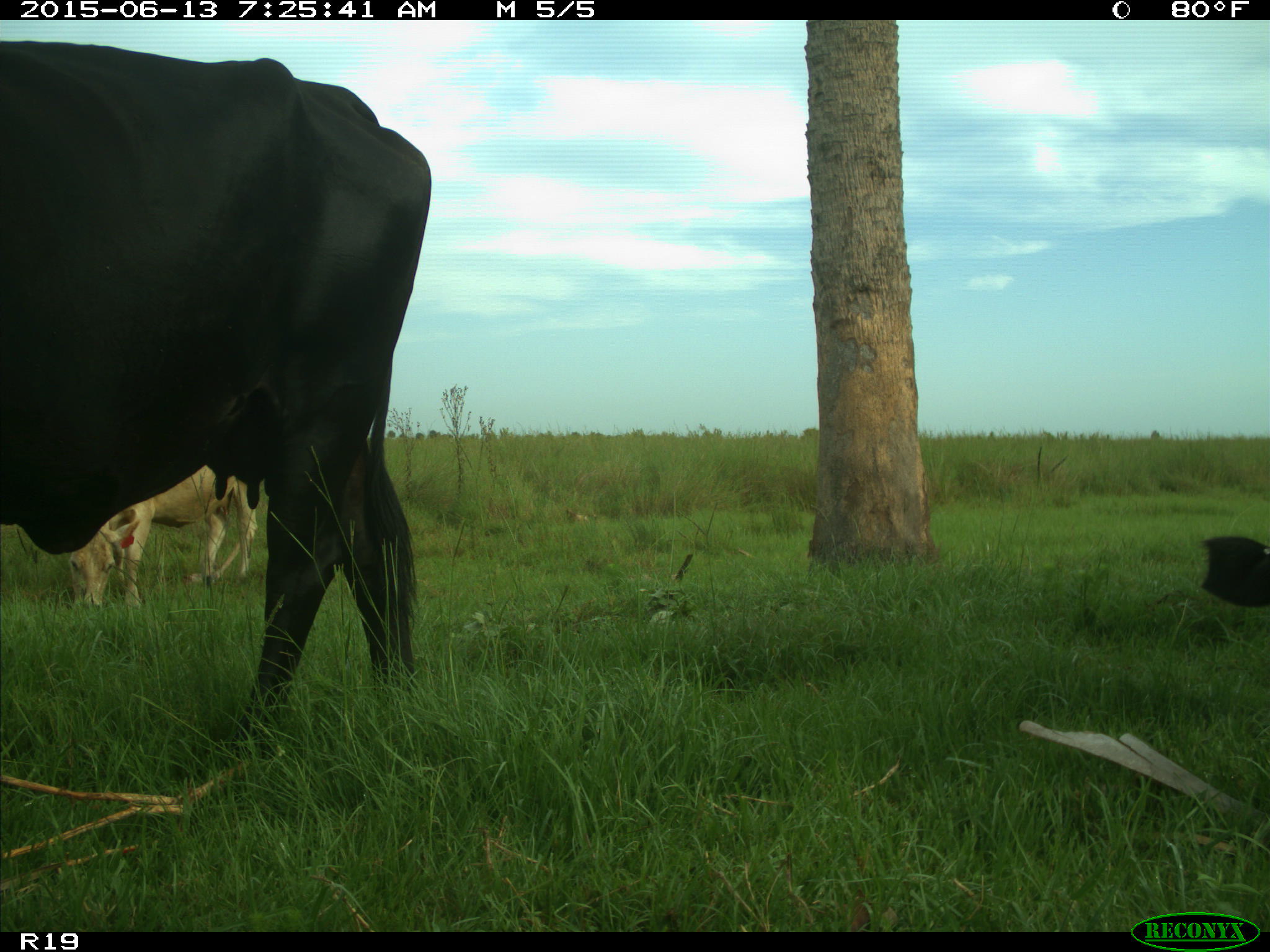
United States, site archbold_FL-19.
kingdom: Animalia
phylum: Chordata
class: Mammalia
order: Artiodactyla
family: Bovidae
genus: Bos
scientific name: Bos taurus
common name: domestic cow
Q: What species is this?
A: Bos taurus (domestic cow).